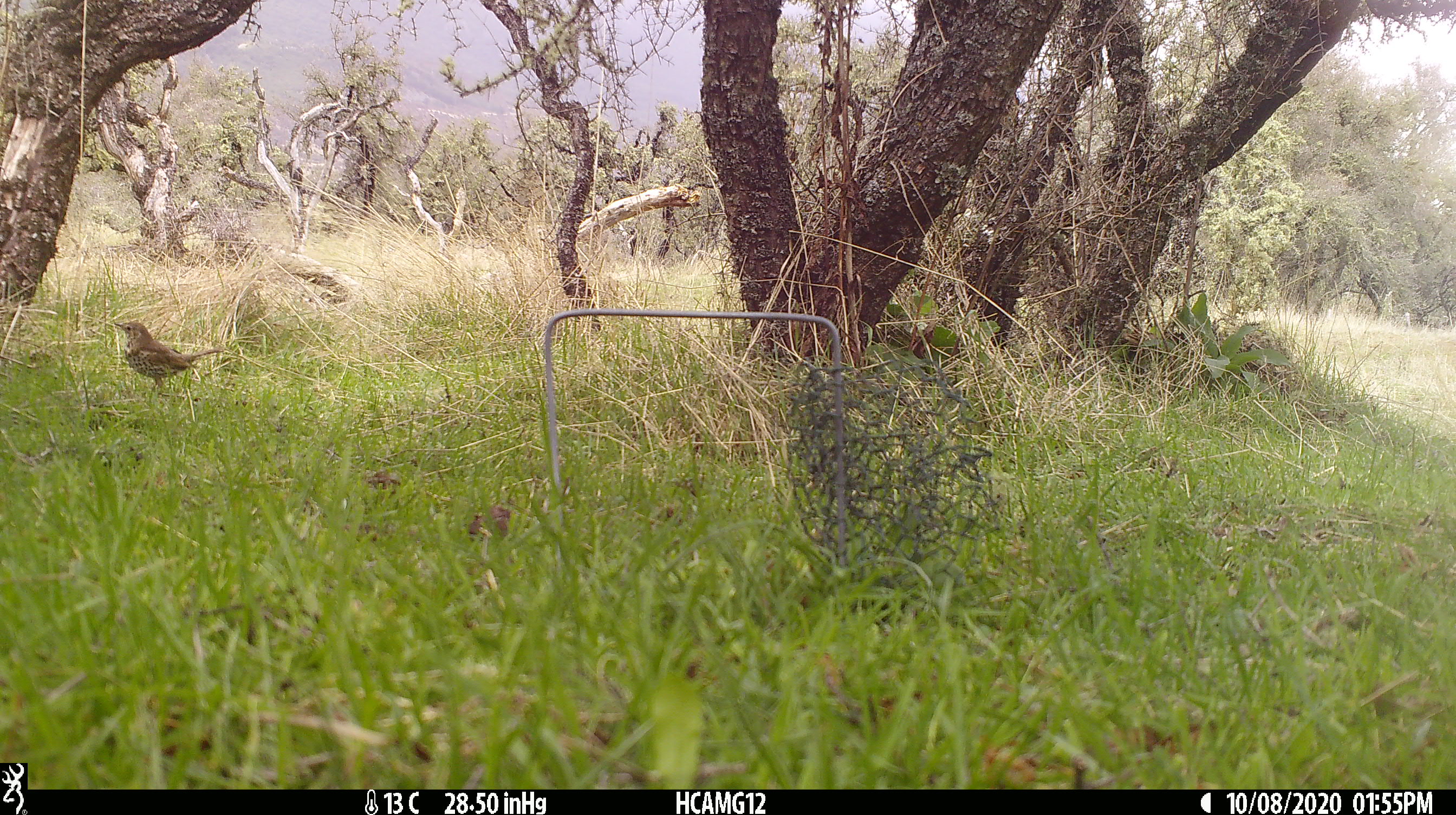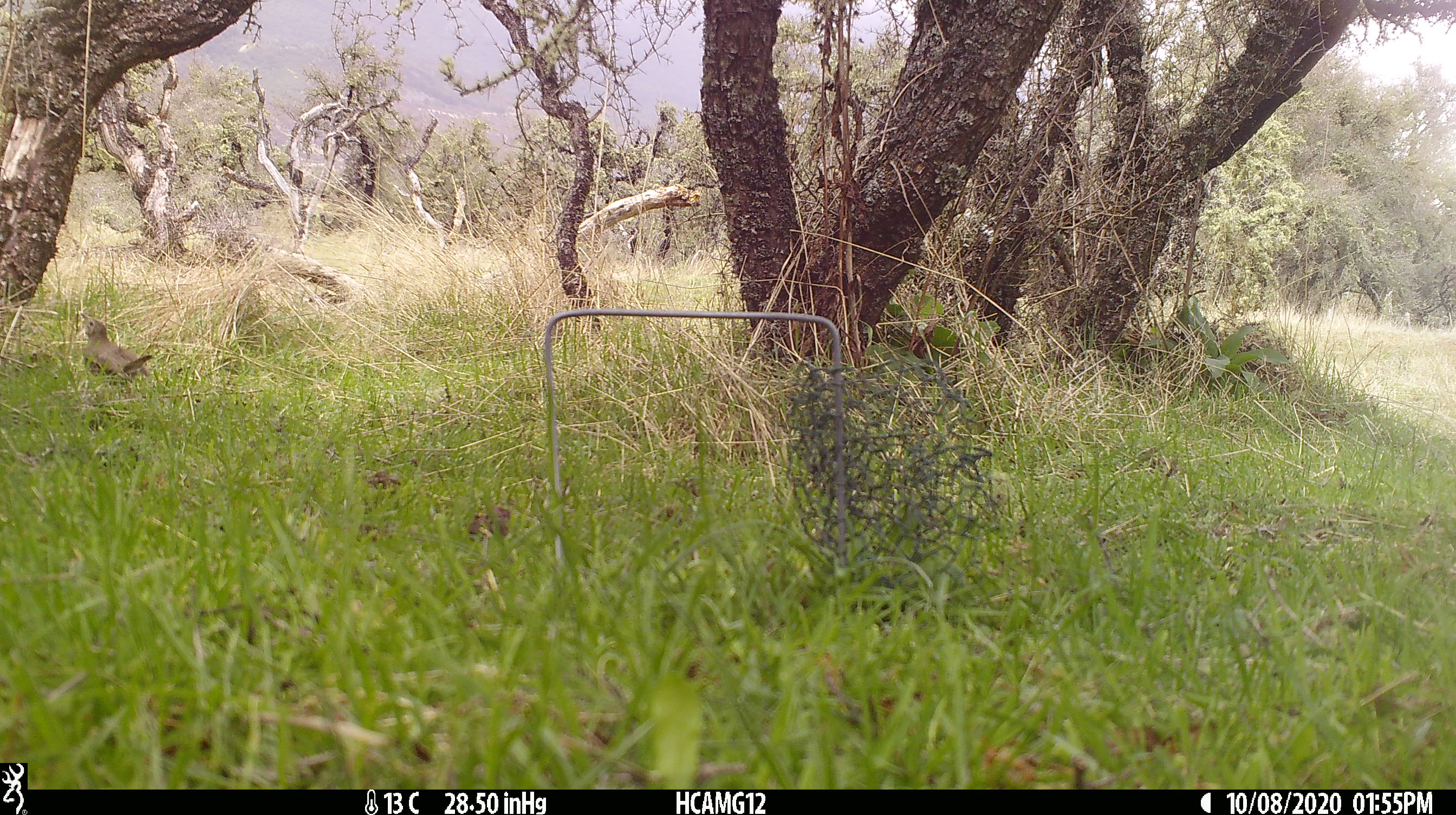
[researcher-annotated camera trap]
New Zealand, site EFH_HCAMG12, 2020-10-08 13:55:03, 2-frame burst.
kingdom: Animalia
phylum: Chordata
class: Aves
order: Passeriformes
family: Turdidae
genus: Turdus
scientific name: Turdus philomelos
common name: song thrush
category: thrush